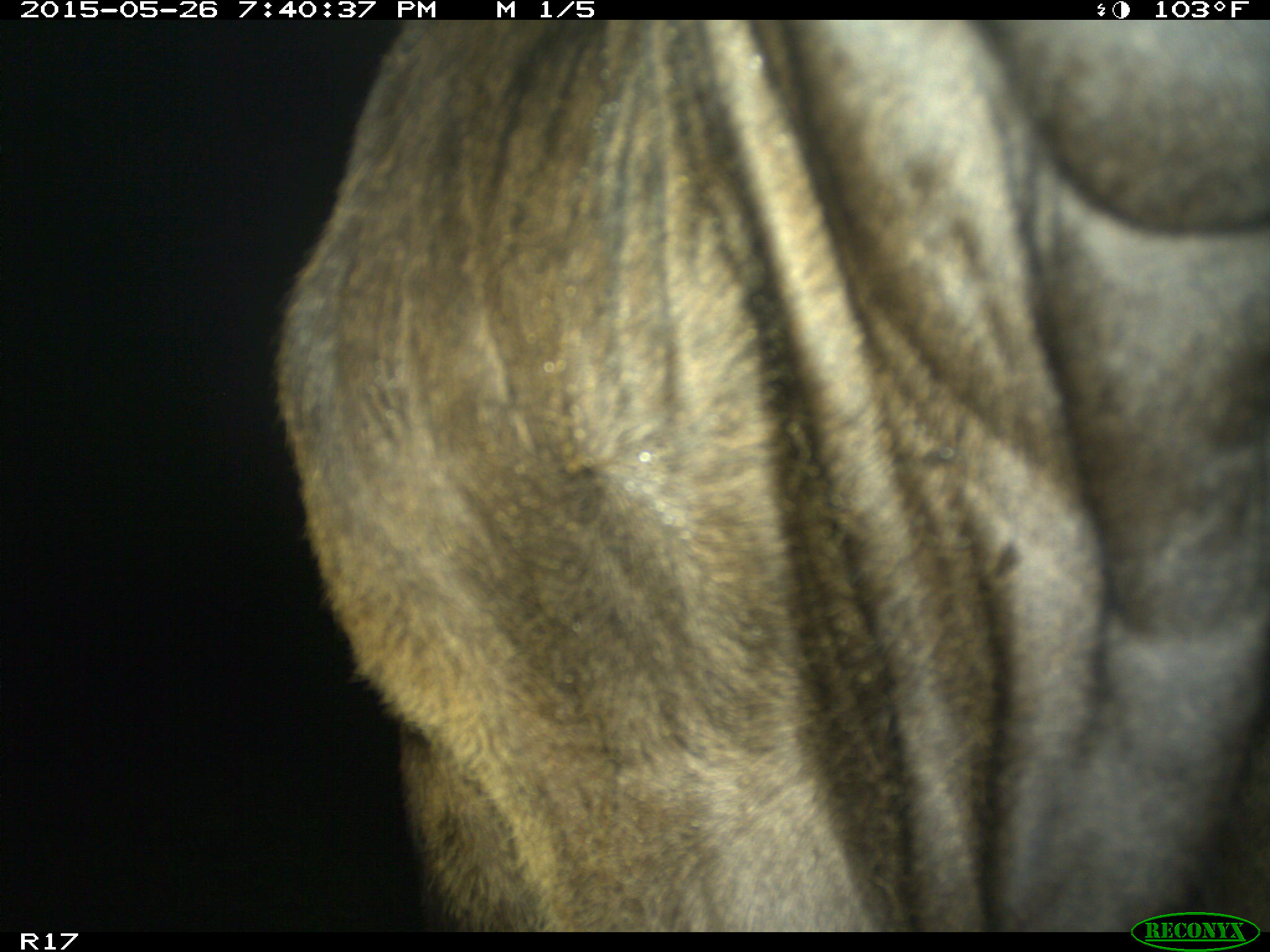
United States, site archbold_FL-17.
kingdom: Animalia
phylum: Chordata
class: Mammalia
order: Artiodactyla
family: Bovidae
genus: Bos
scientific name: Bos taurus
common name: domestic cow